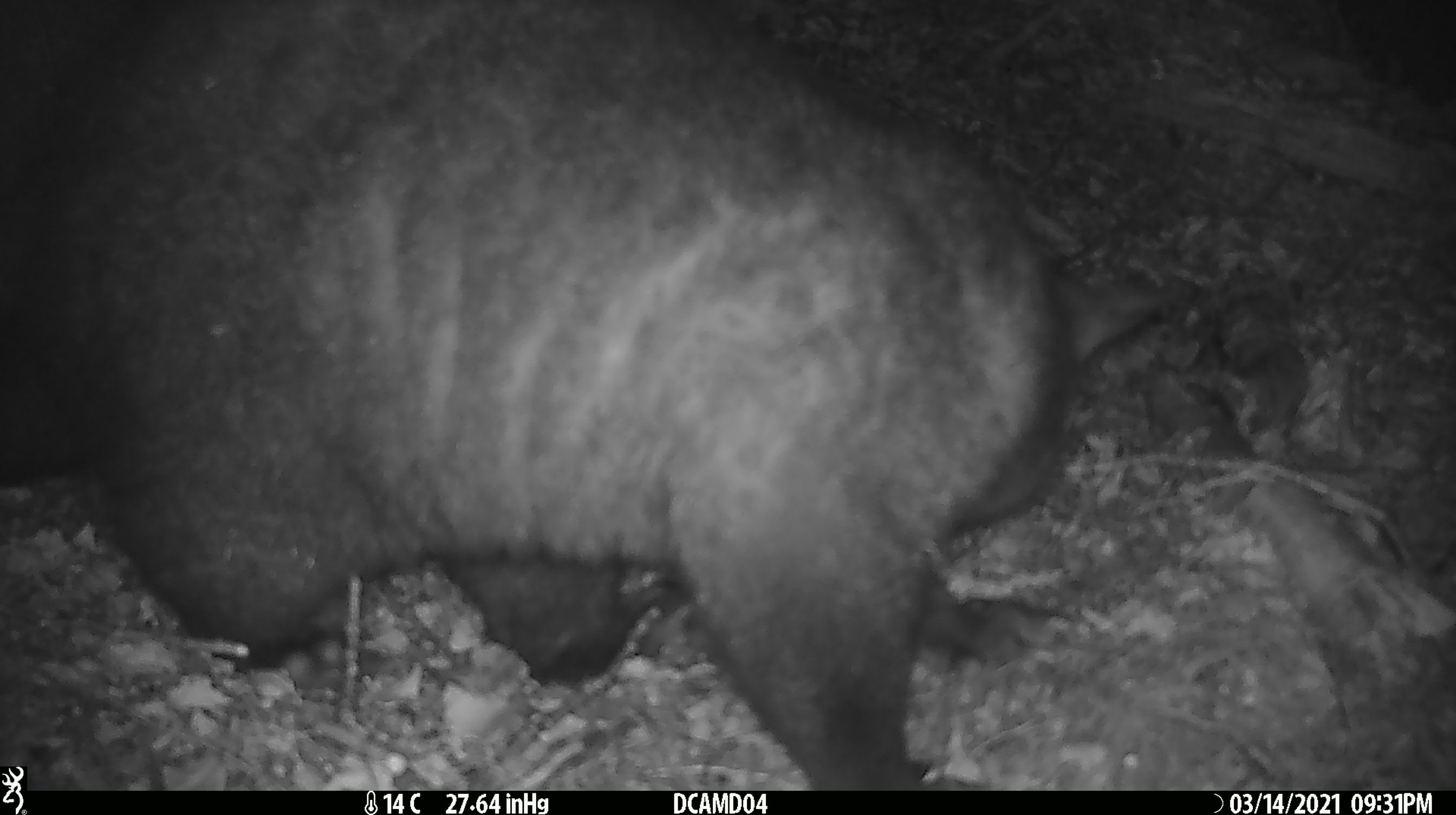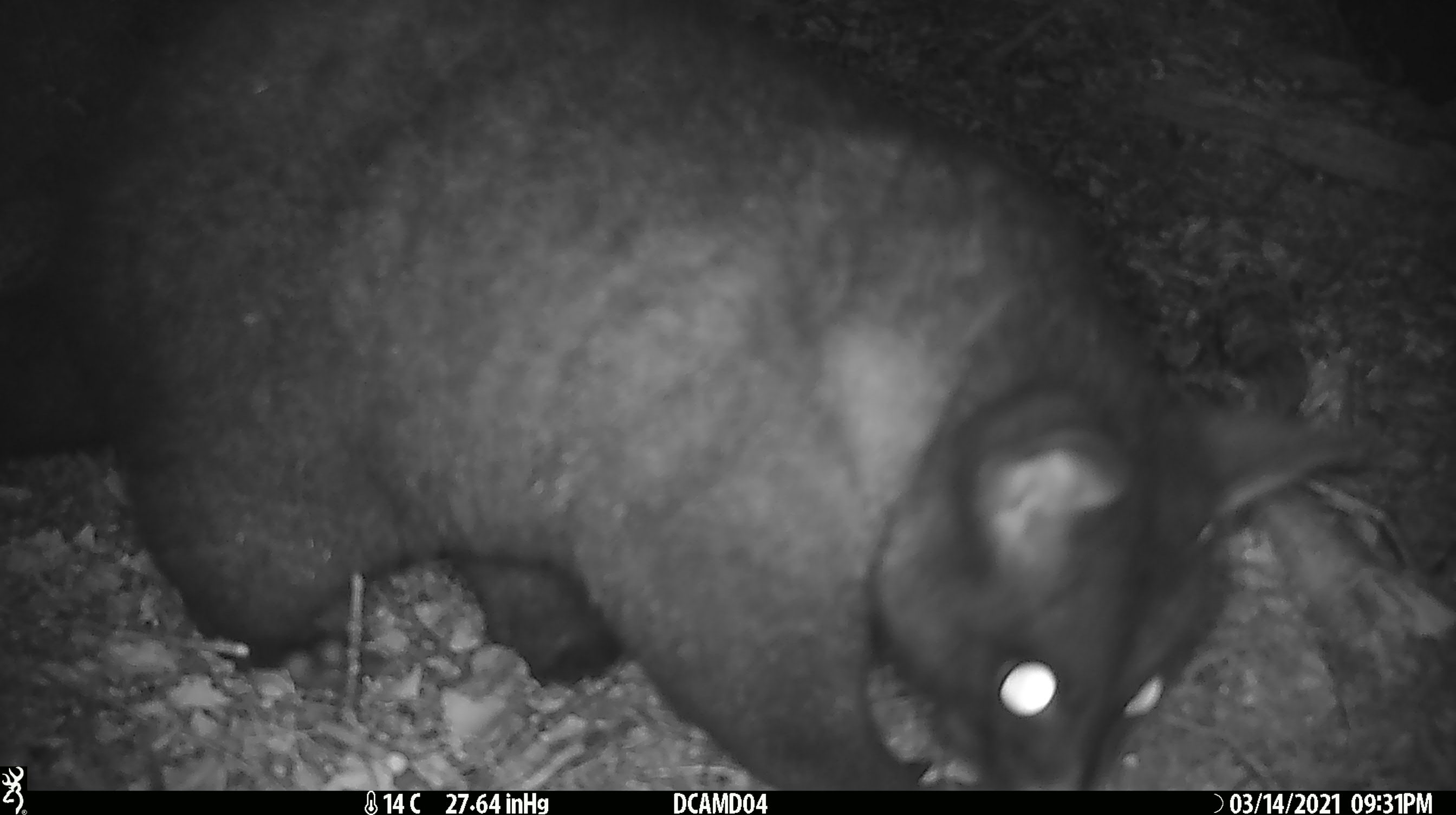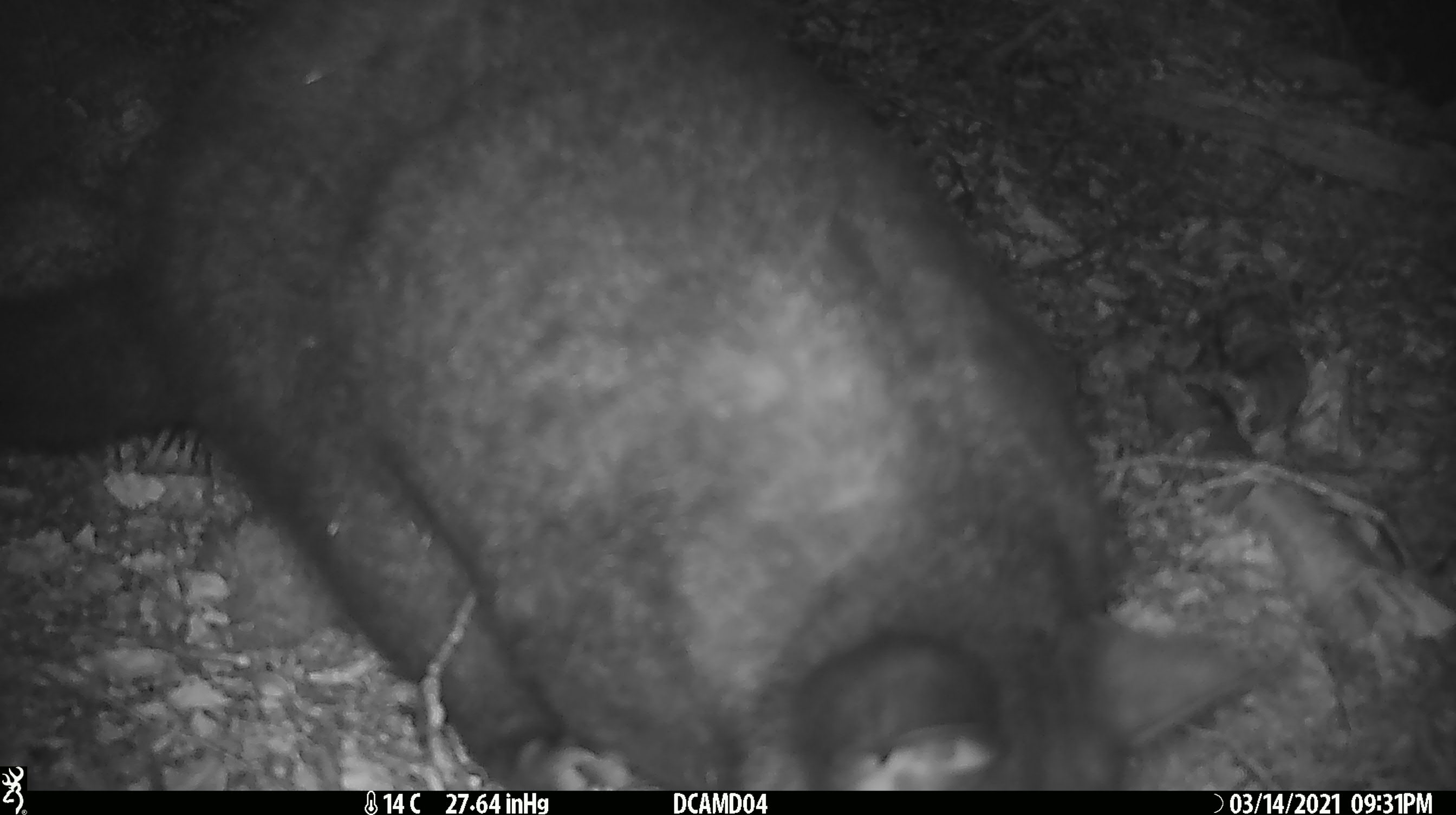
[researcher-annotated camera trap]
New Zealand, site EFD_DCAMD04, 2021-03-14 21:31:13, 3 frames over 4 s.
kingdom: Animalia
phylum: Chordata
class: Mammalia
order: Diprotodontia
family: Phalangeridae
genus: Trichosurus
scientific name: Trichosurus vulpecula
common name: common brushtail possum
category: possum